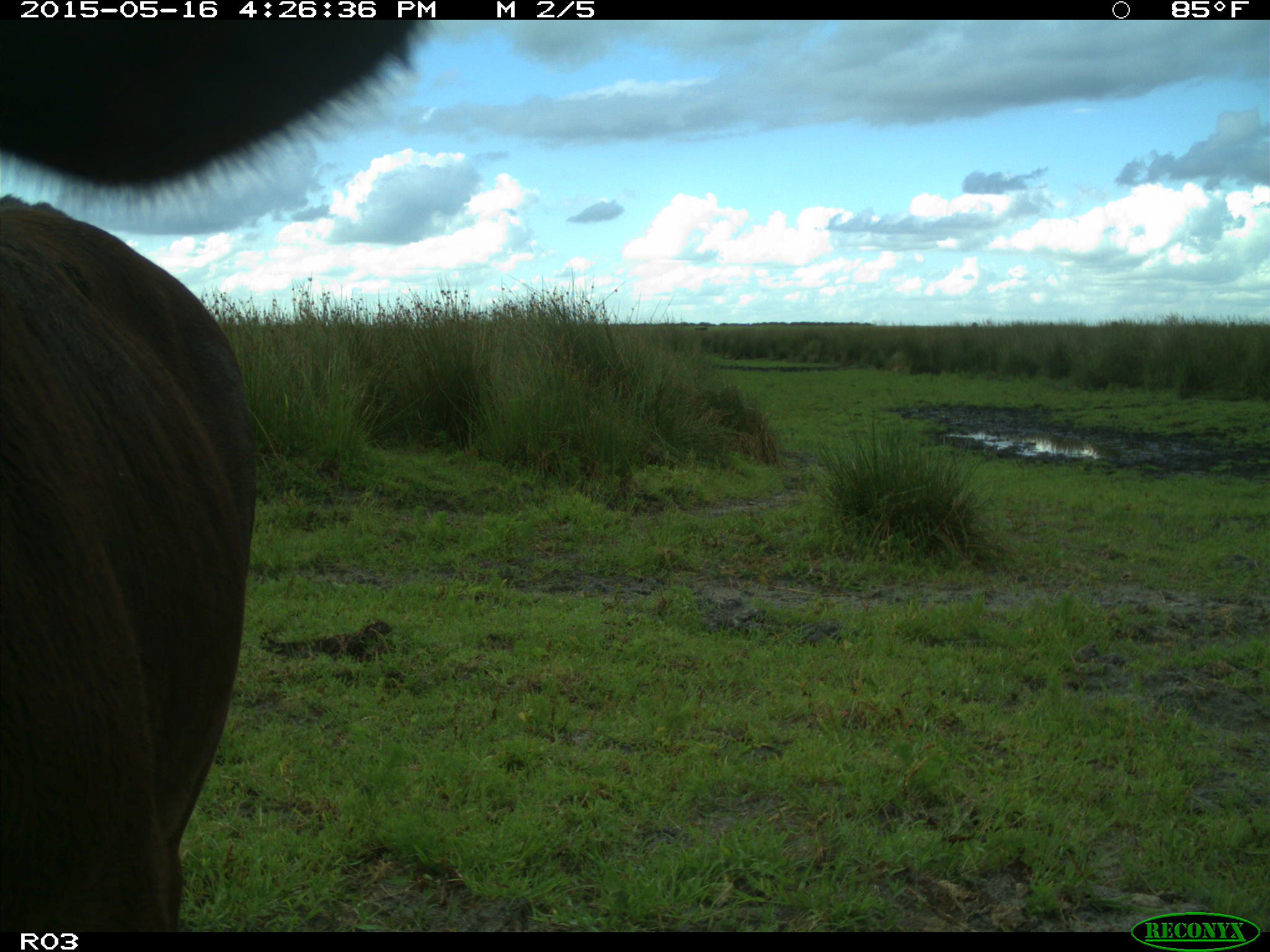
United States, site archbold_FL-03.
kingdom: Animalia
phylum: Chordata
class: Mammalia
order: Artiodactyla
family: Bovidae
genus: Bos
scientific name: Bos taurus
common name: domestic cow